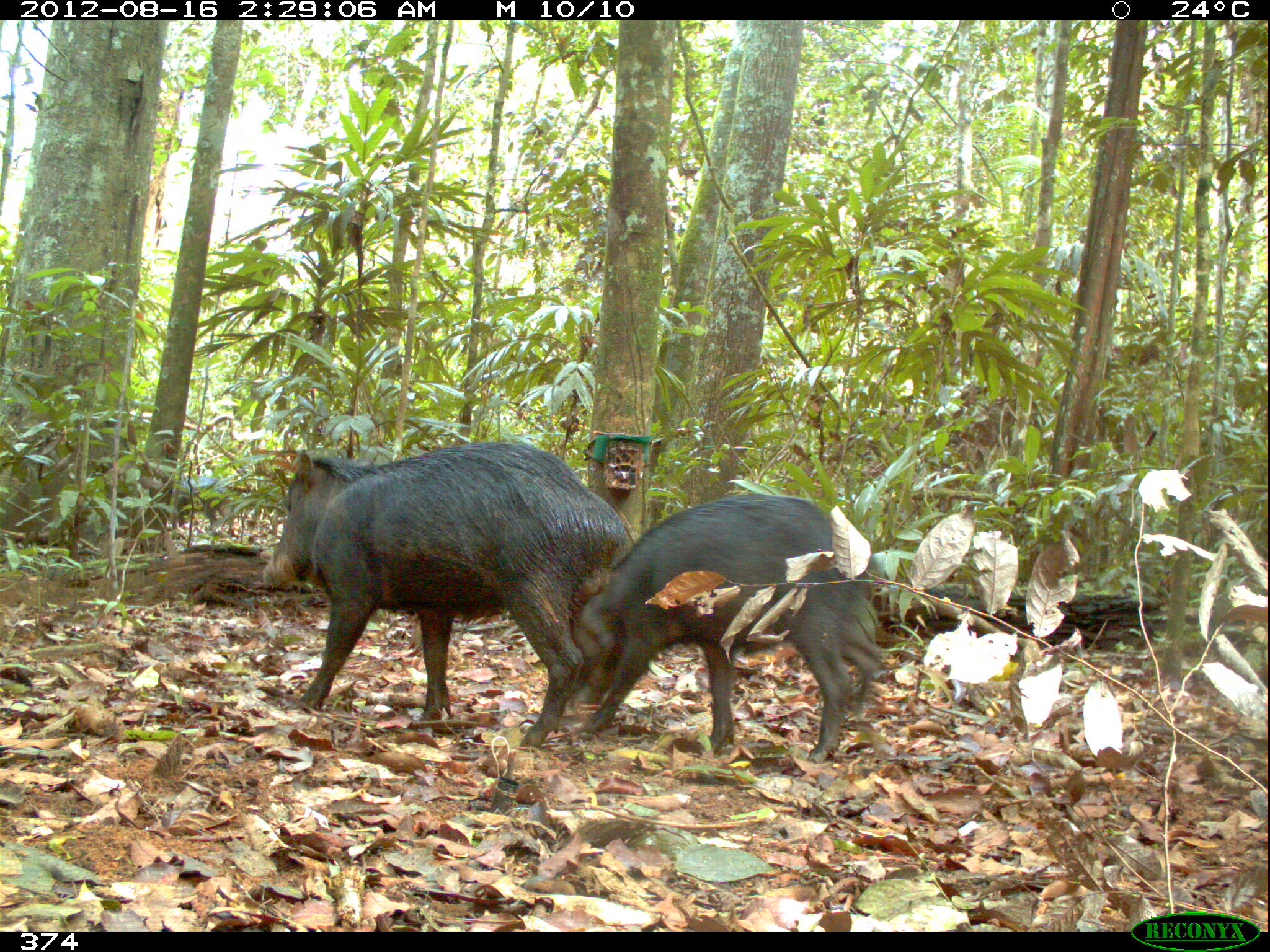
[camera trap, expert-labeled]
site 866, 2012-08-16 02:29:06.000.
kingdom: Animalia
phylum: Chordata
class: Mammalia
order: Artiodactyla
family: Tayassuidae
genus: Tayassu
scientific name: Tayassu pecari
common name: white-lipped peccary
Tayassu pecari (white-lipped peccary).